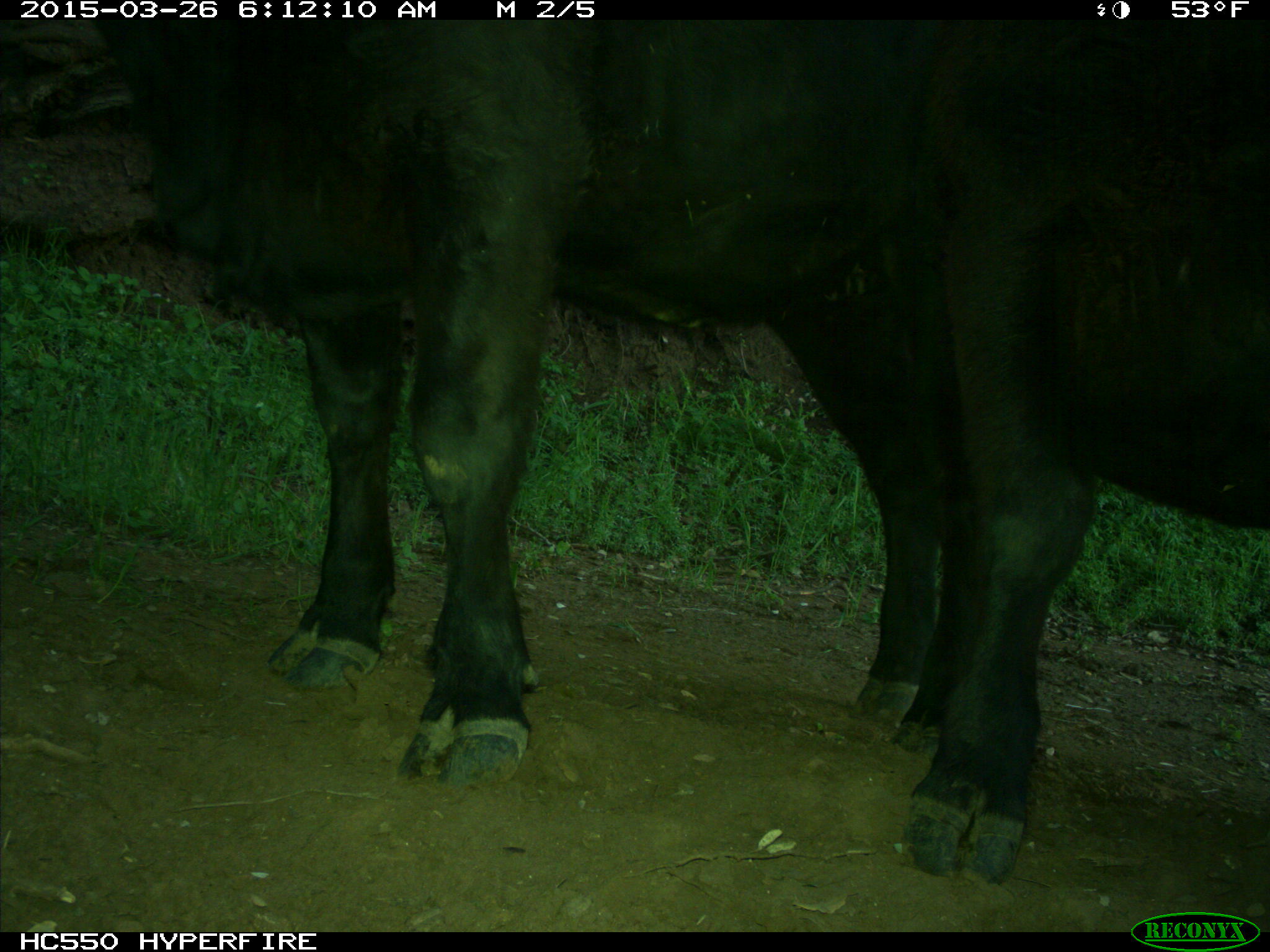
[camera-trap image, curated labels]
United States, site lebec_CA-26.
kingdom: Animalia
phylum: Chordata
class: Mammalia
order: Artiodactyla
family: Bovidae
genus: Bos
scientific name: Bos taurus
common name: domestic cow